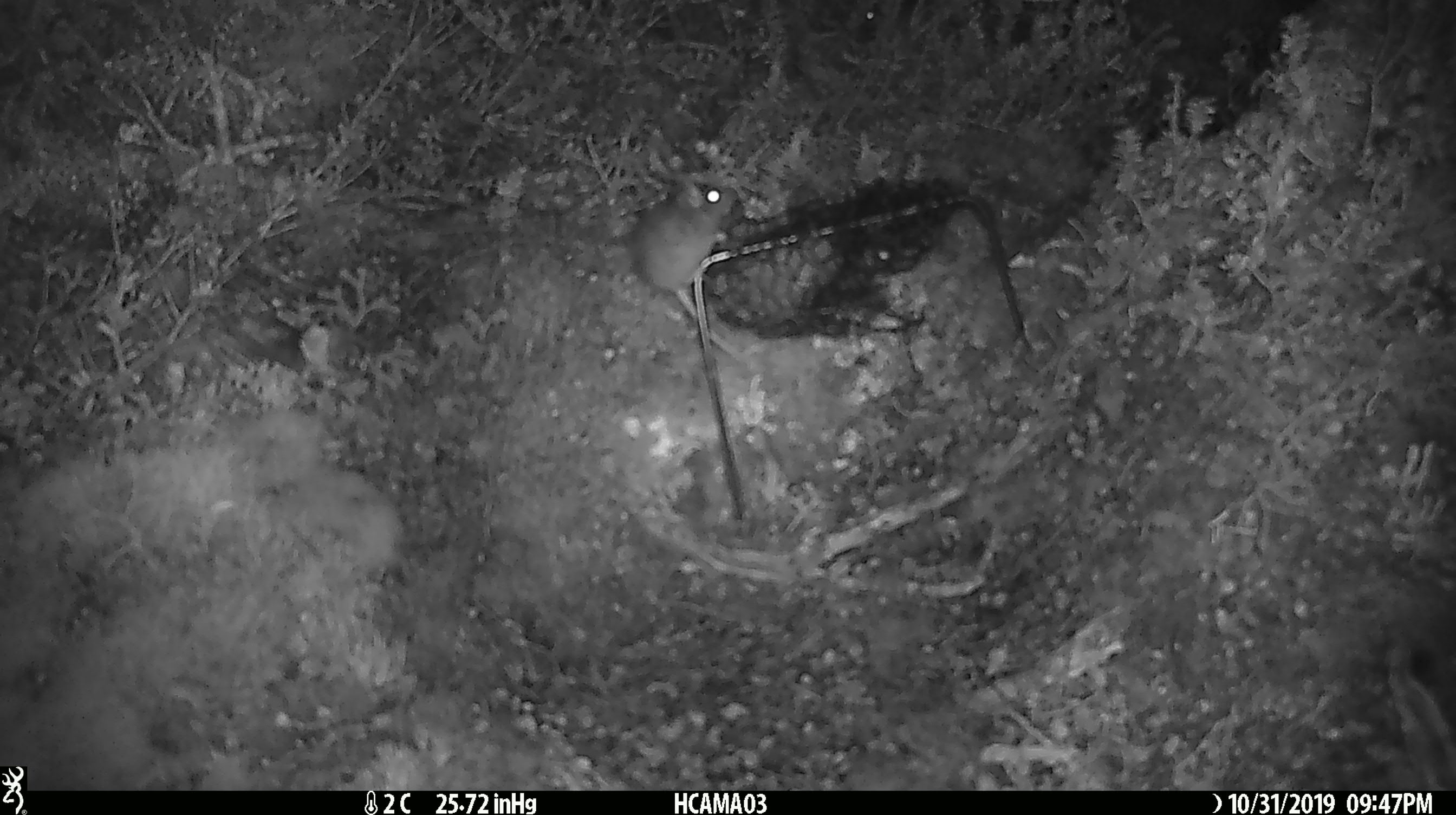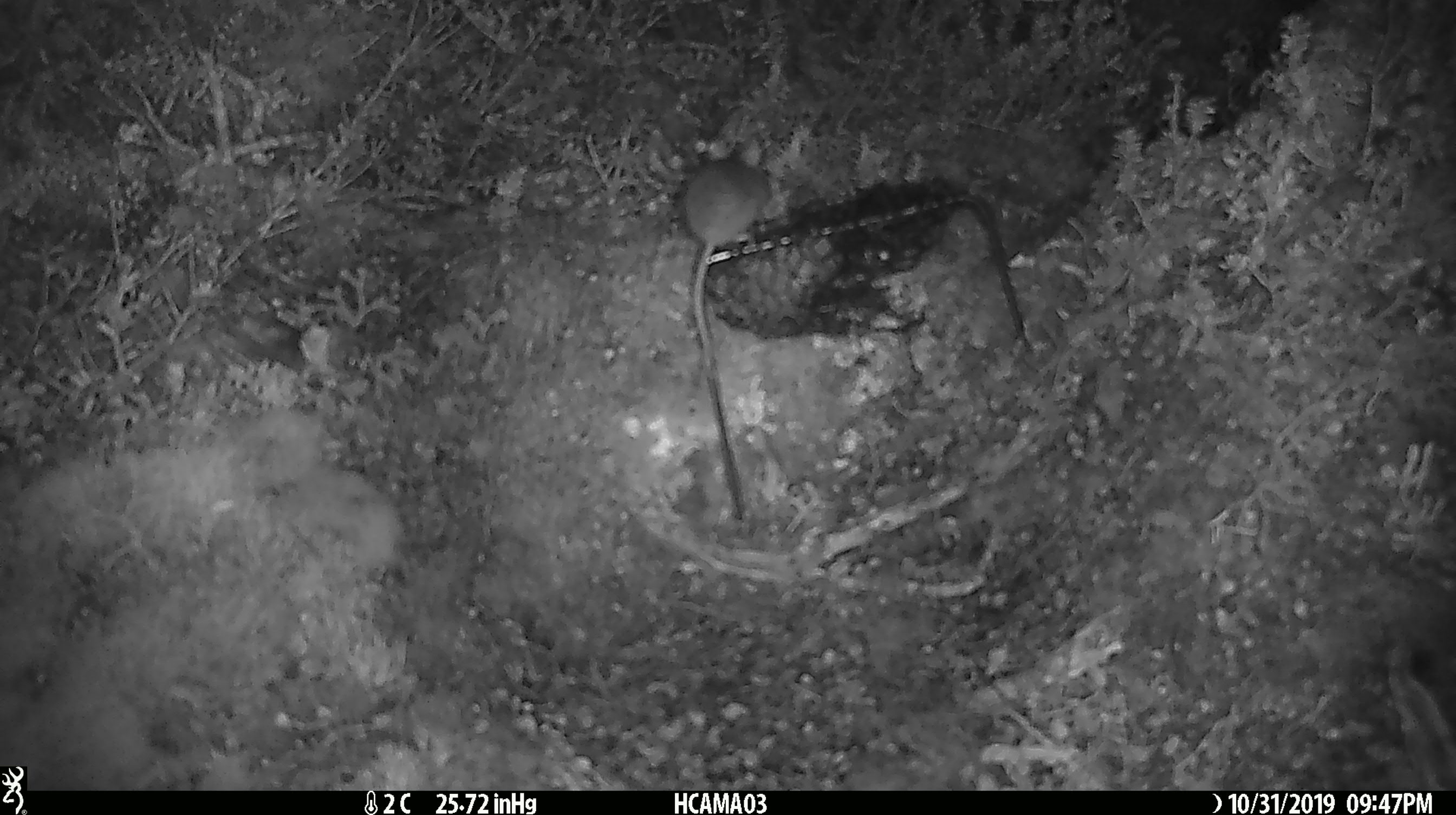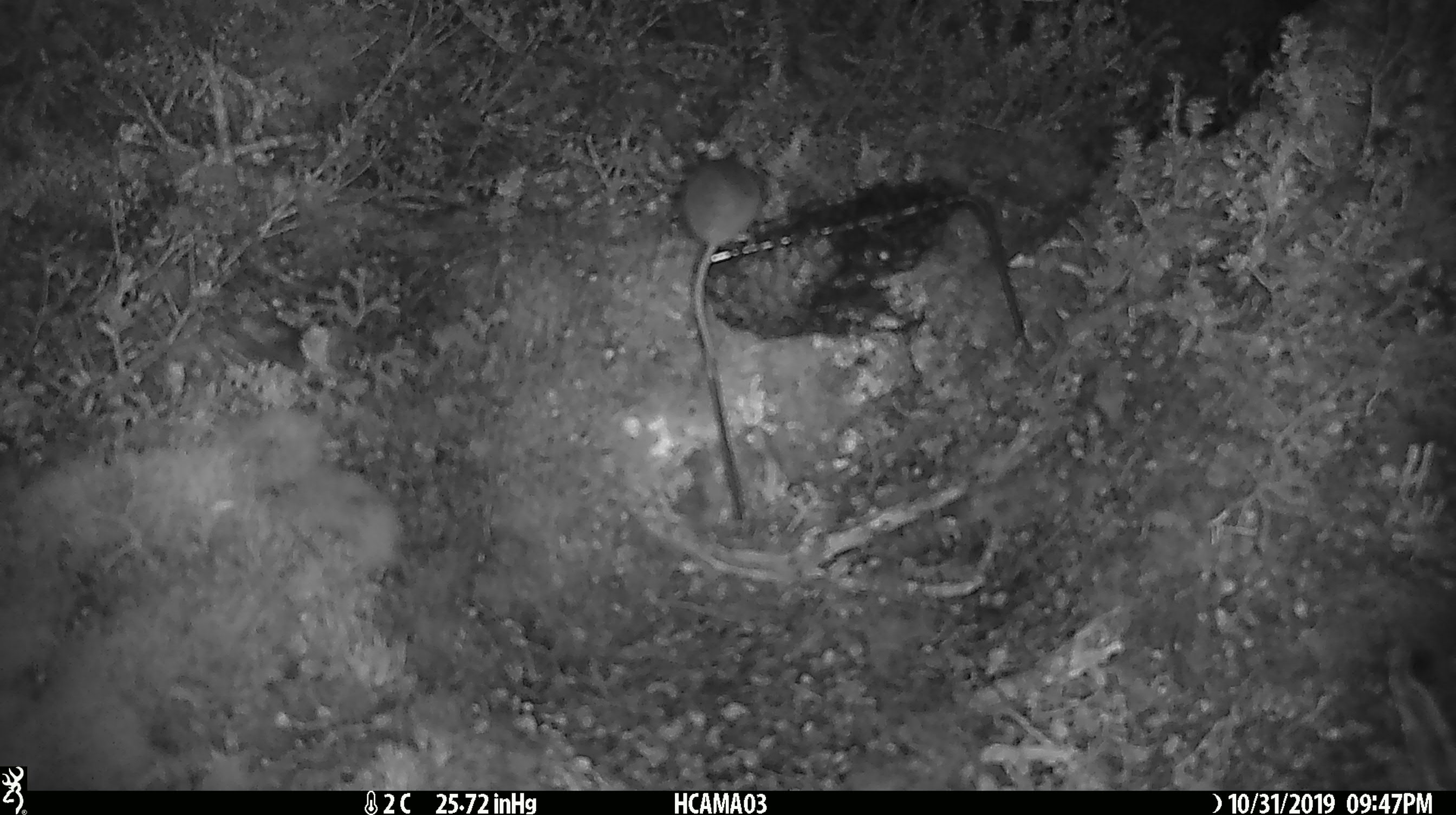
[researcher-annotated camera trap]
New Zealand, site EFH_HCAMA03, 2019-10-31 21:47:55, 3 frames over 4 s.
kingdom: Animalia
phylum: Chordata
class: Mammalia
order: Rodentia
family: Muridae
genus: Mus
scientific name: Mus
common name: mouse